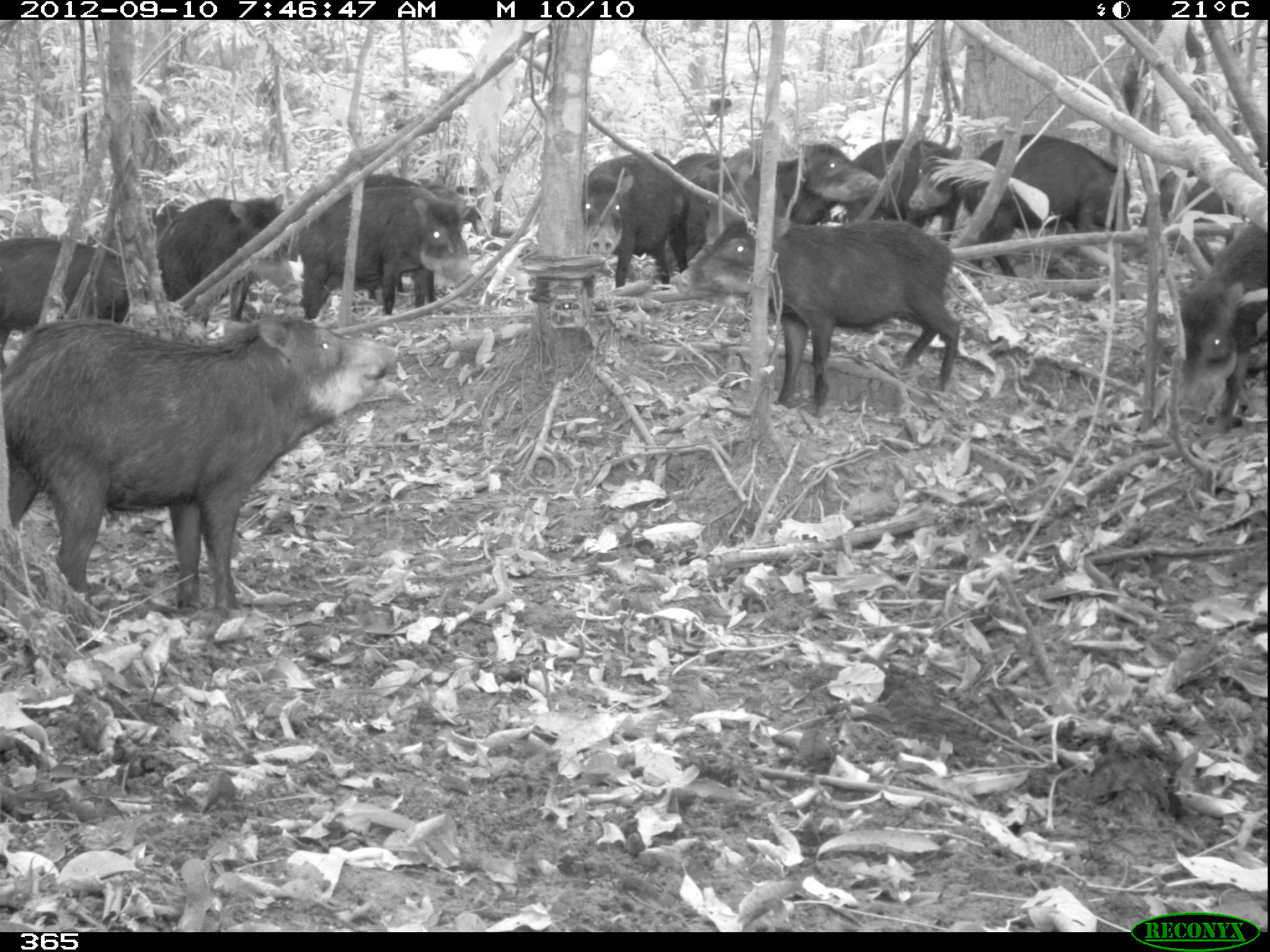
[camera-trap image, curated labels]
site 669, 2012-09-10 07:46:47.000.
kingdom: Animalia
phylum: Chordata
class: Mammalia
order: Artiodactyla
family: Tayassuidae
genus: Tayassu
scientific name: Tayassu pecari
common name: white-lipped peccary